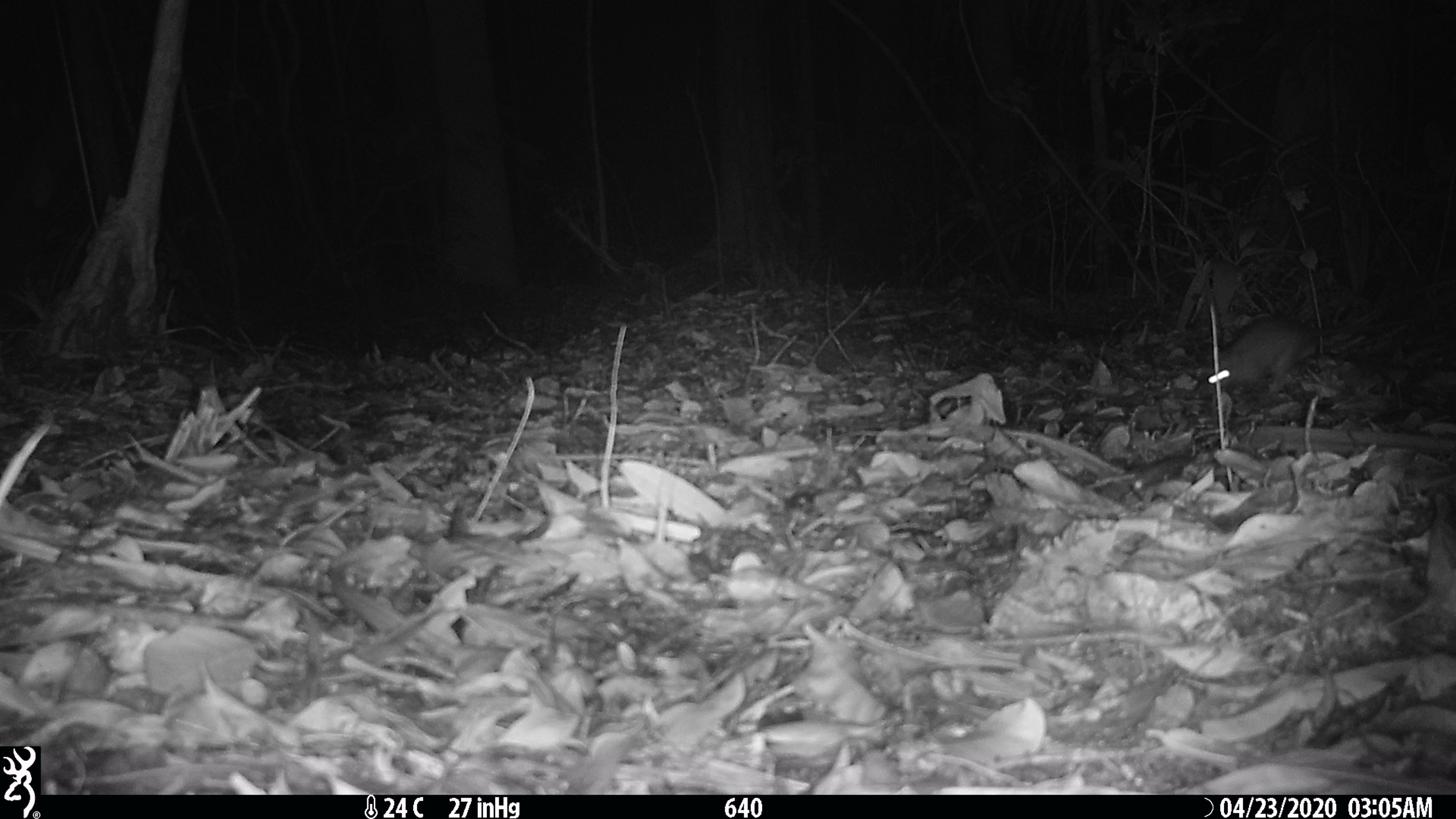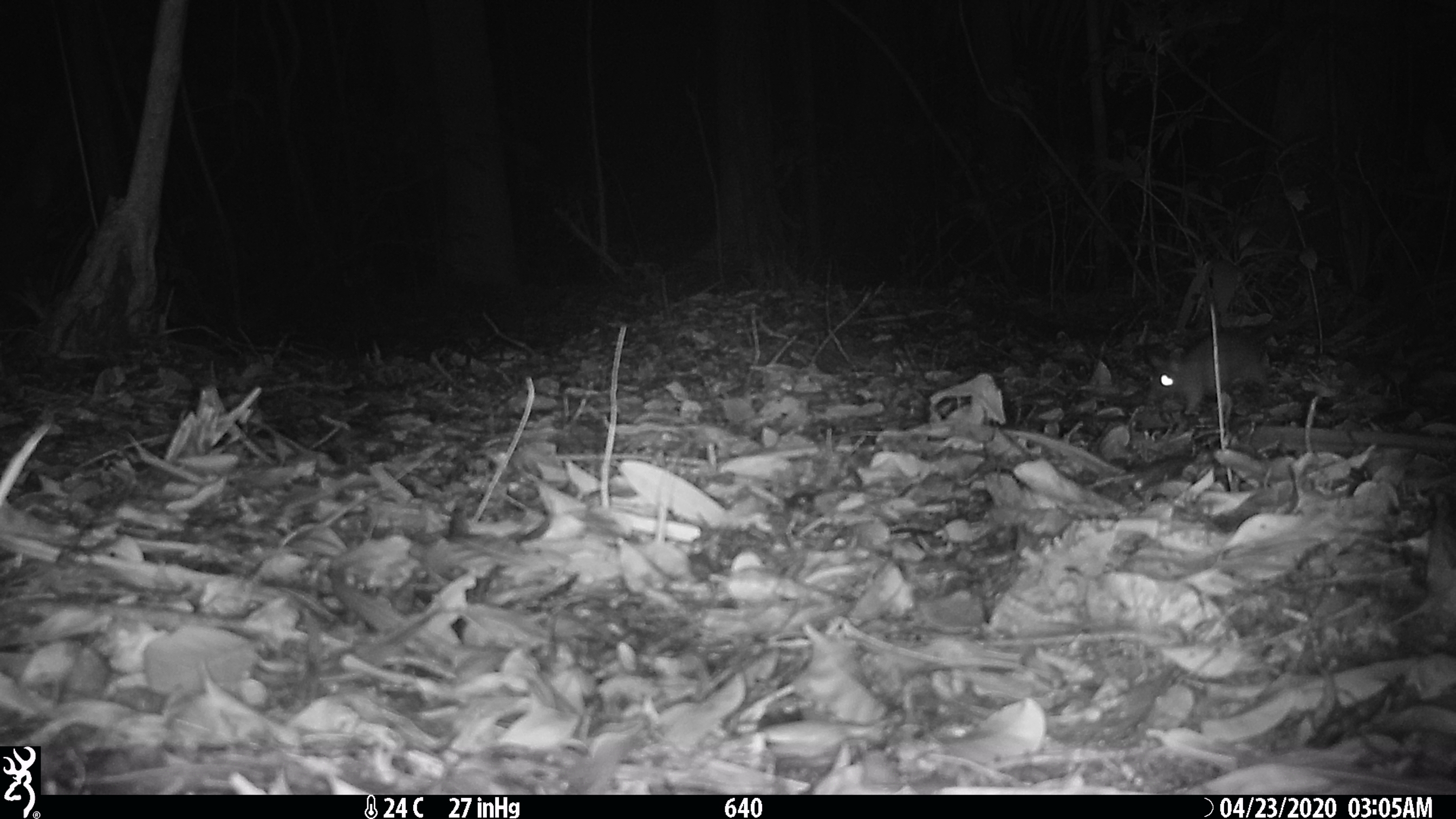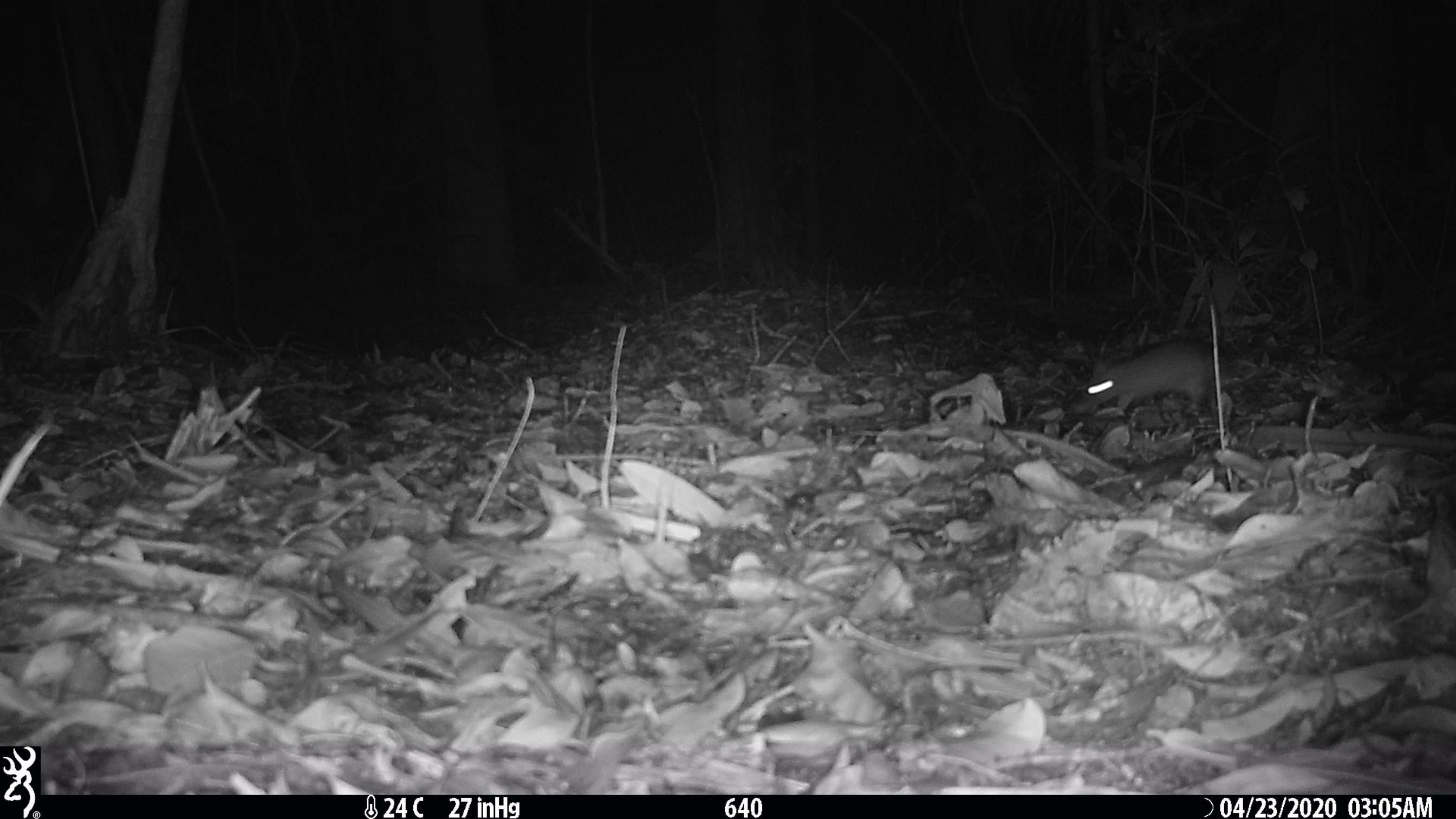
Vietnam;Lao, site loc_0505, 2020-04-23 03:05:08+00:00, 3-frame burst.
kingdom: Animalia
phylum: Chordata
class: Mammalia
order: Rodentia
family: Muridae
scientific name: Muridae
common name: old-world mice and rats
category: unidentified murid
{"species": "unidentified murid (old-world mice and rats) (Muridae)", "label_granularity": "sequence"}